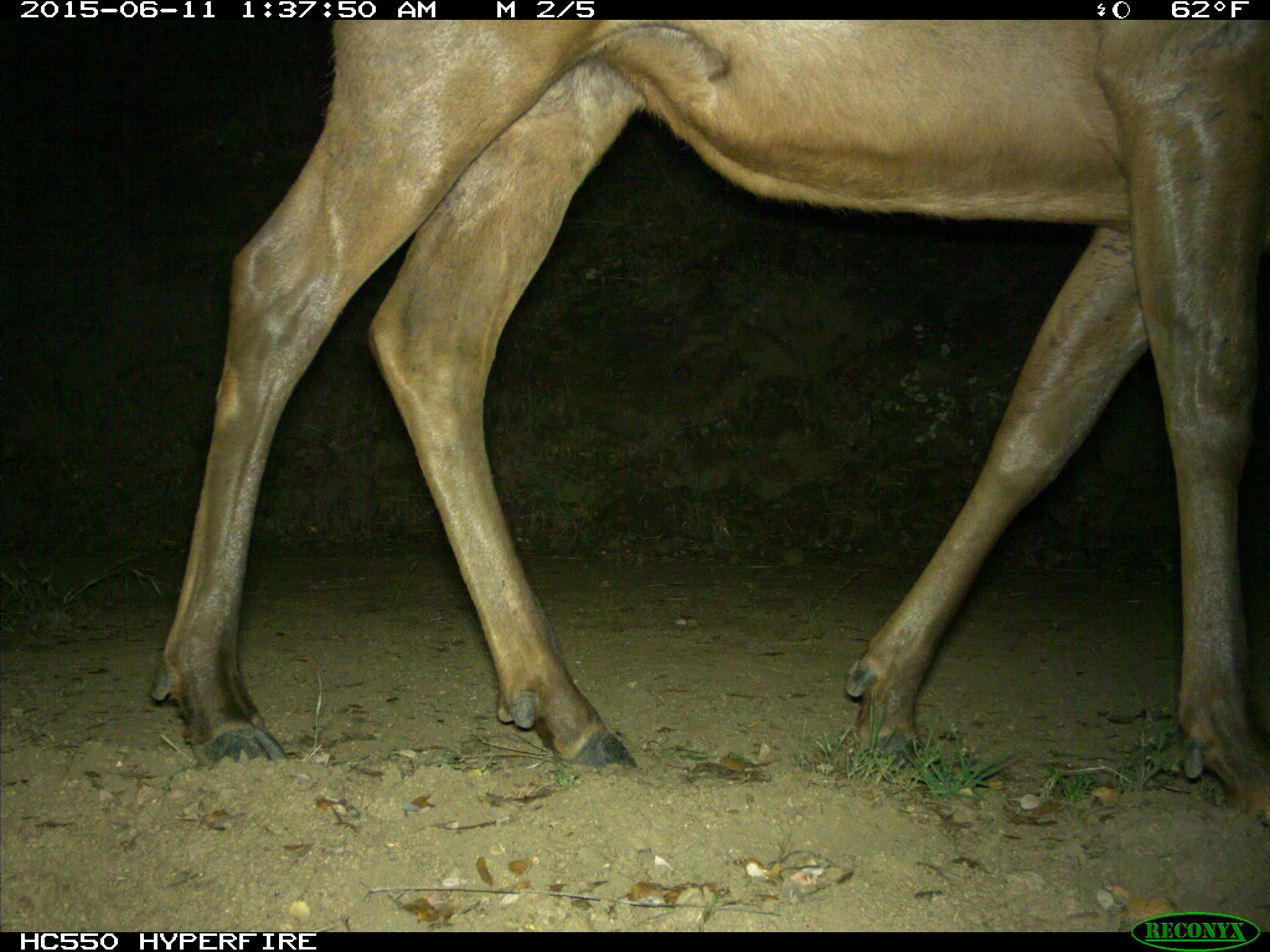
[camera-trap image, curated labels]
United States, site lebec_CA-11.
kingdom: Animalia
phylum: Chordata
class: Mammalia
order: Artiodactyla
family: Cervidae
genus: Cervus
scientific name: Cervus canadensis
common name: elk